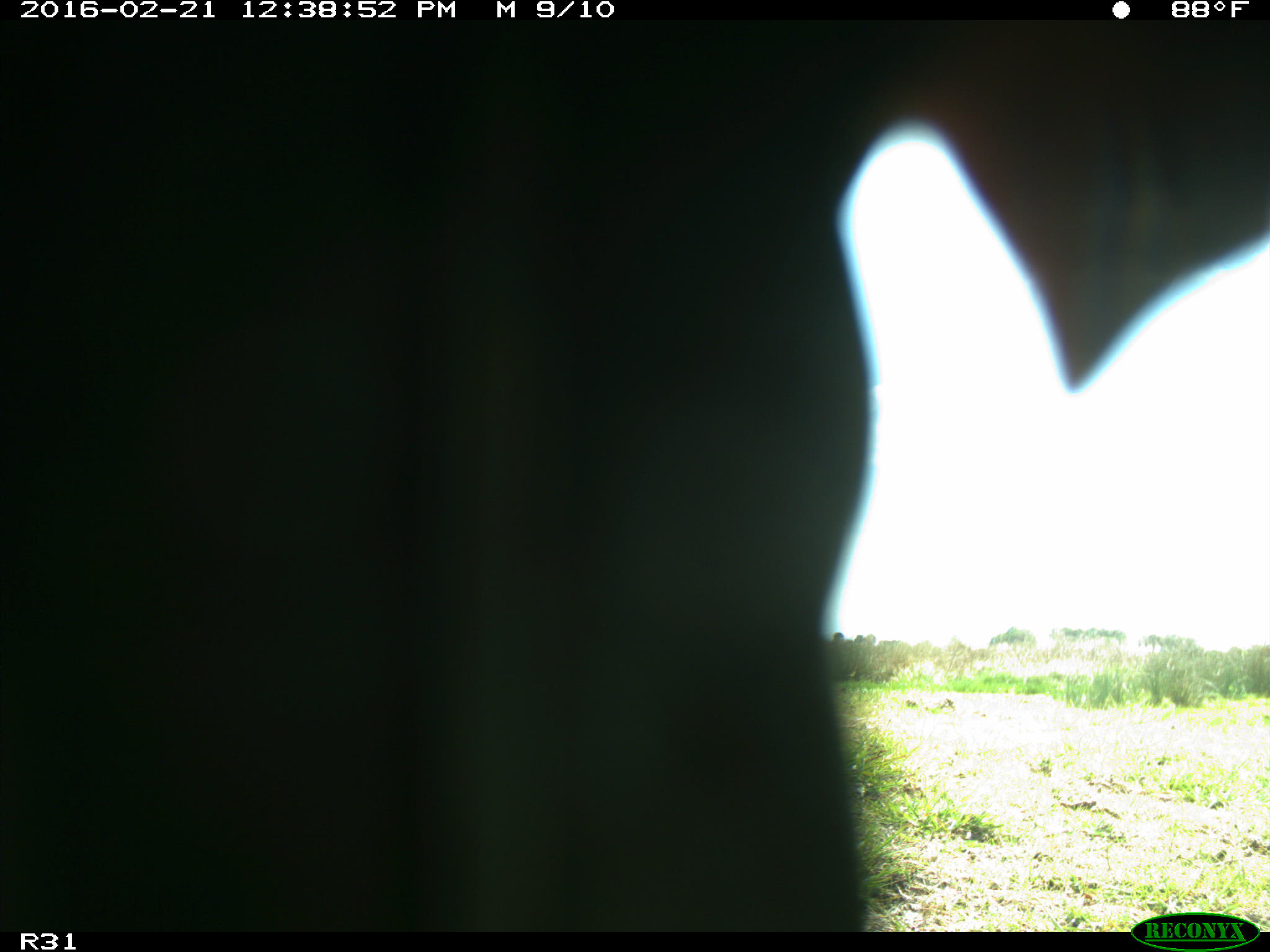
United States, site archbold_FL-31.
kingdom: Animalia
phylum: Chordata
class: Aves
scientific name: Aves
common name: birds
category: unidentified bird